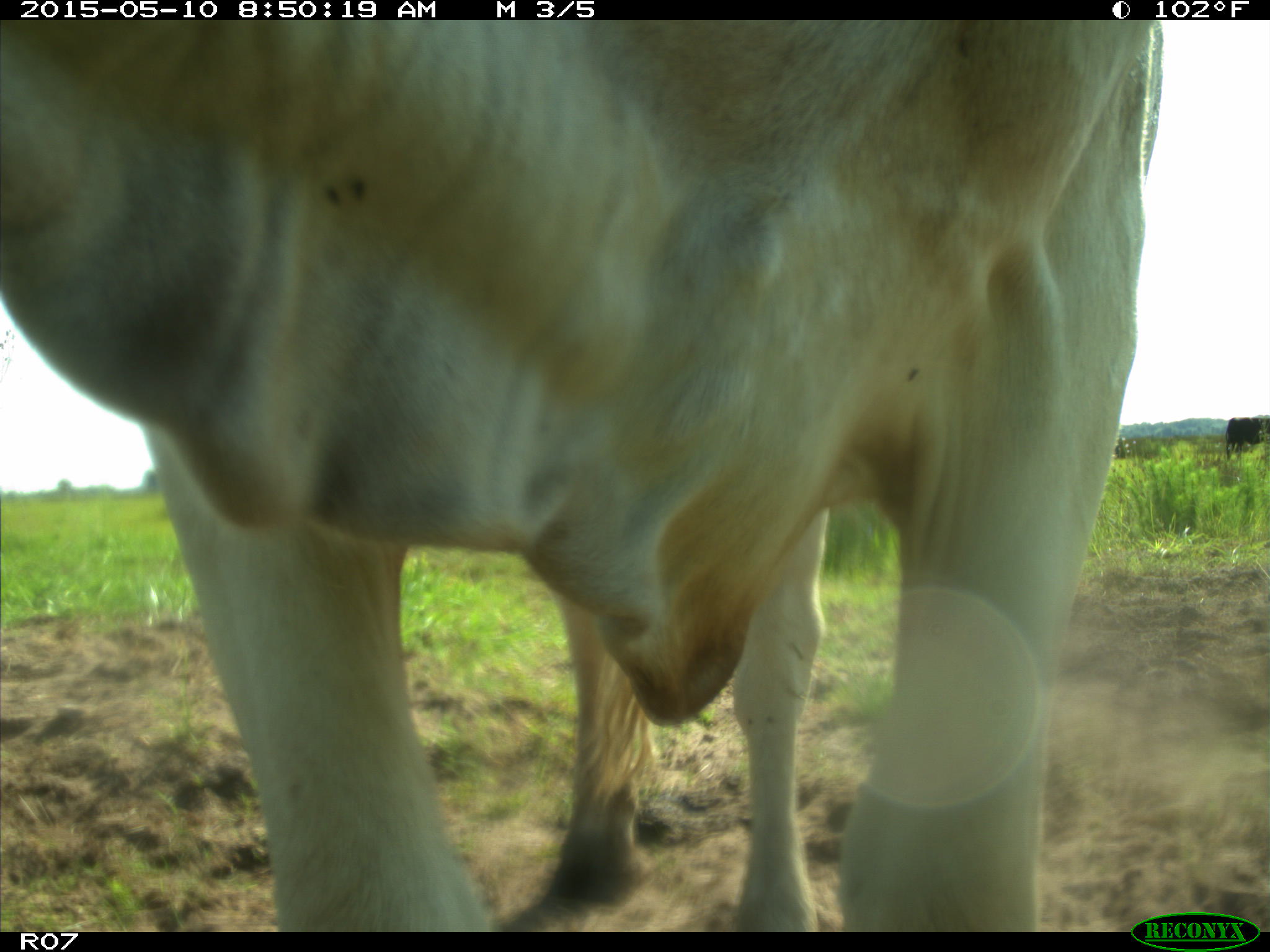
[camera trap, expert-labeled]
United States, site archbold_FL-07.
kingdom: Animalia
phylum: Chordata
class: Mammalia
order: Artiodactyla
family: Bovidae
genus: Bos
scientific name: Bos taurus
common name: domestic cow